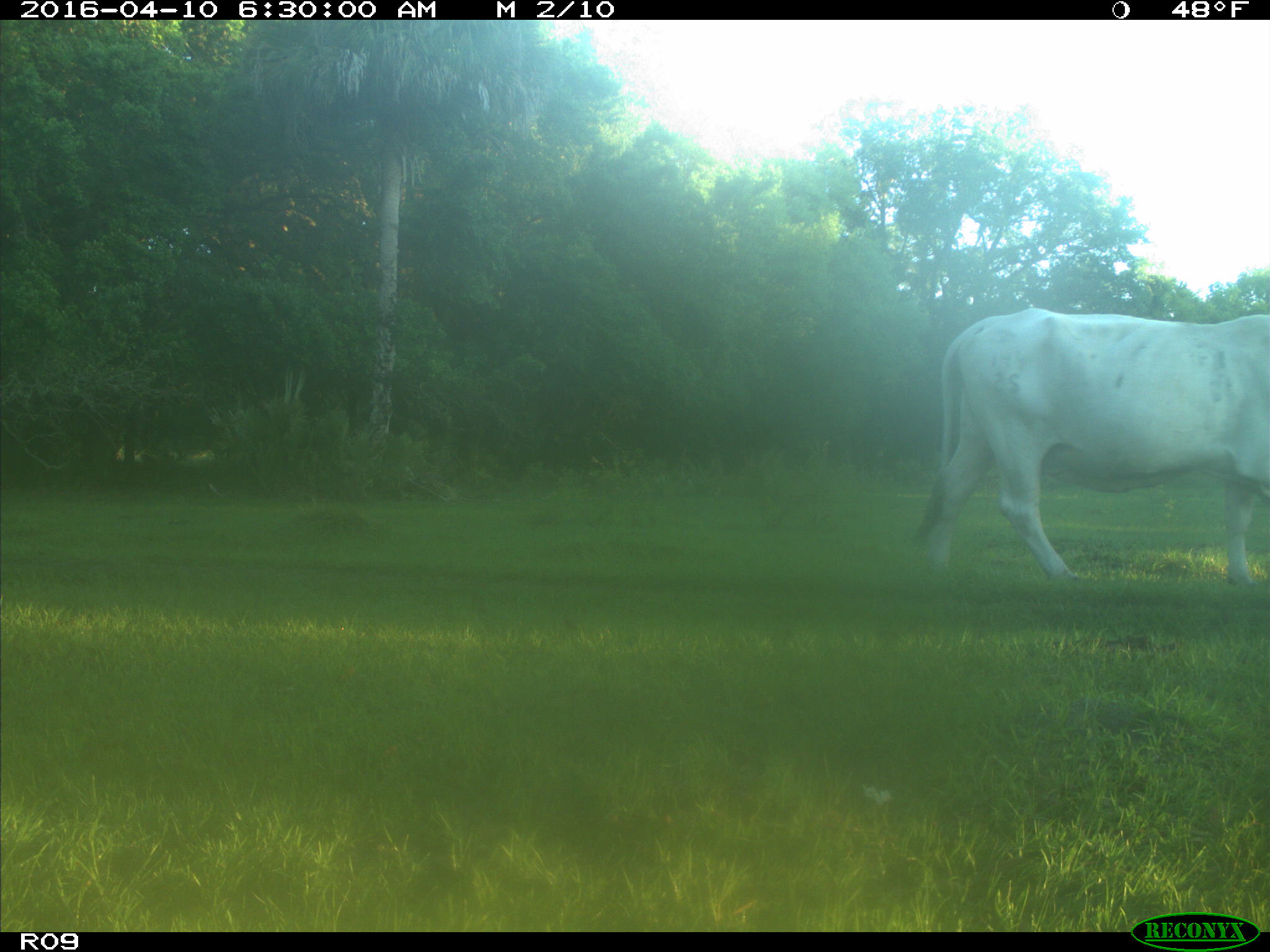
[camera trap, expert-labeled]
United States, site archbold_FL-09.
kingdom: Animalia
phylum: Chordata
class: Mammalia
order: Artiodactyla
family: Bovidae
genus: Bos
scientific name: Bos taurus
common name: domestic cow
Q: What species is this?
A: Bos taurus (domestic cow).